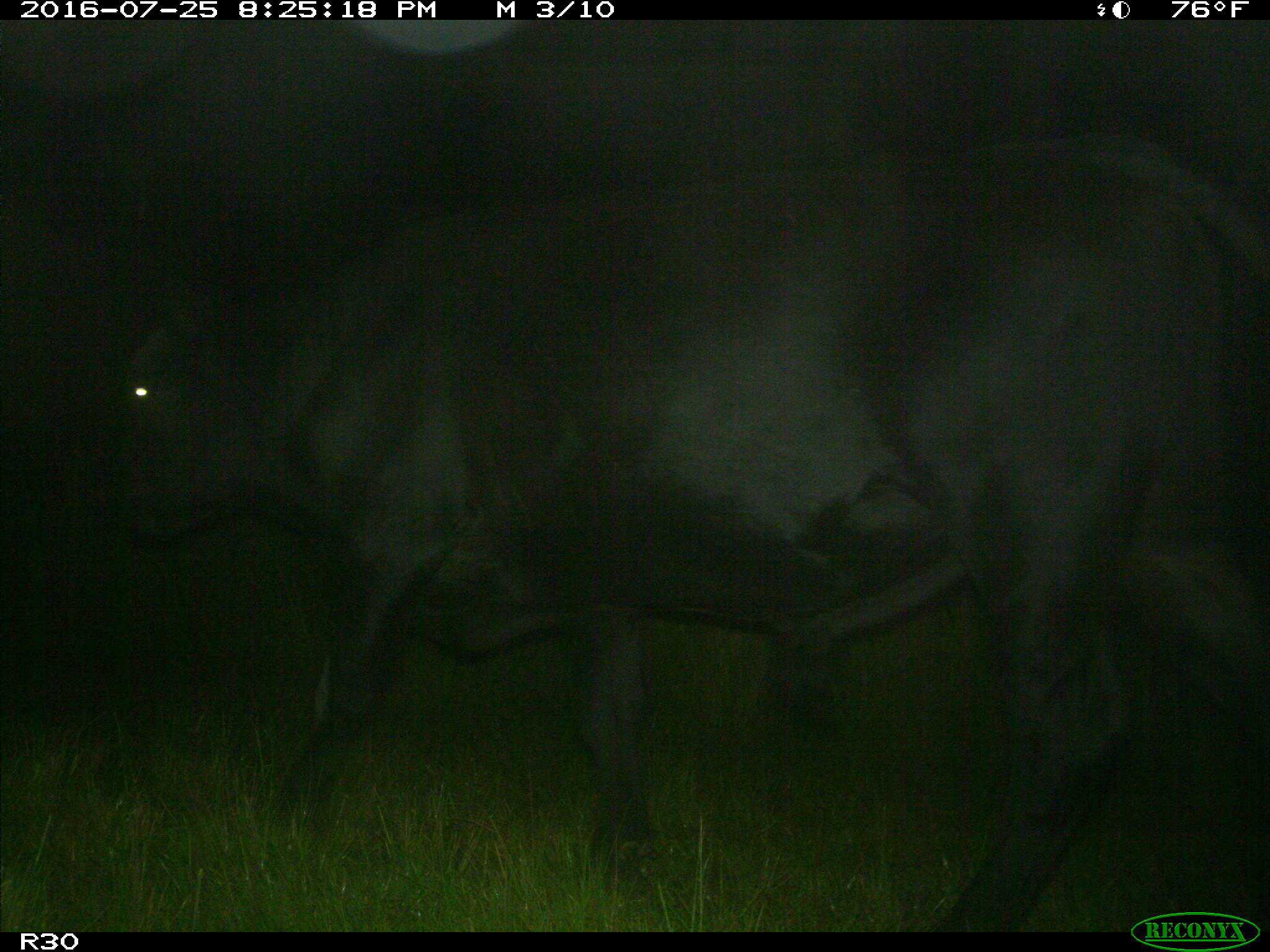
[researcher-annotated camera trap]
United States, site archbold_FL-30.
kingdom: Animalia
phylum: Chordata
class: Mammalia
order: Artiodactyla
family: Bovidae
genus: Bos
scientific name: Bos taurus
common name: domestic cow